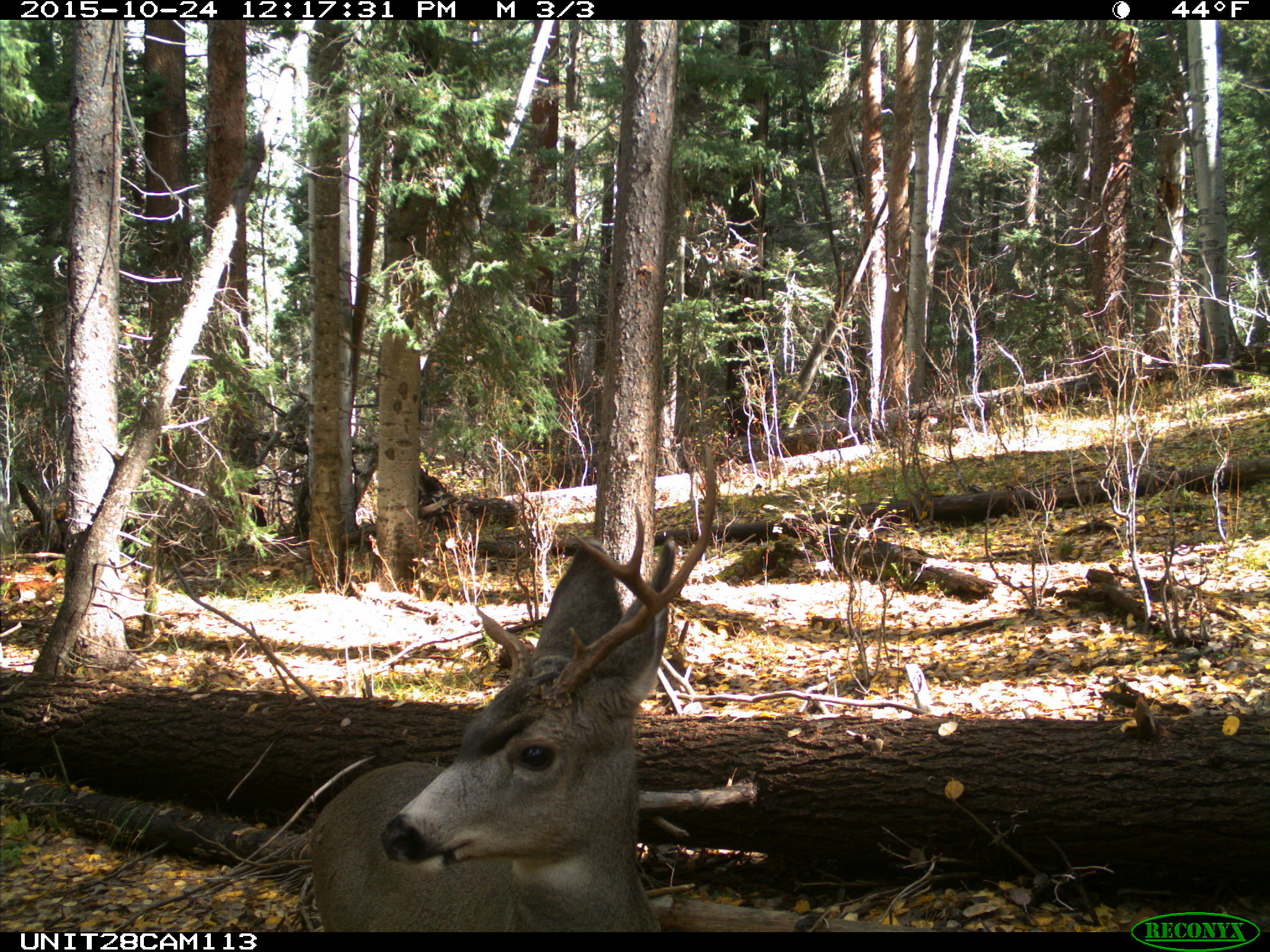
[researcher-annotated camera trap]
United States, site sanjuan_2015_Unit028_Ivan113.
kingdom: Animalia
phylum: Chordata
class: Mammalia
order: Artiodactyla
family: Cervidae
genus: Odocoileus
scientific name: Odocoileus hemionus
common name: mule deer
Odocoileus hemionus (mule deer).